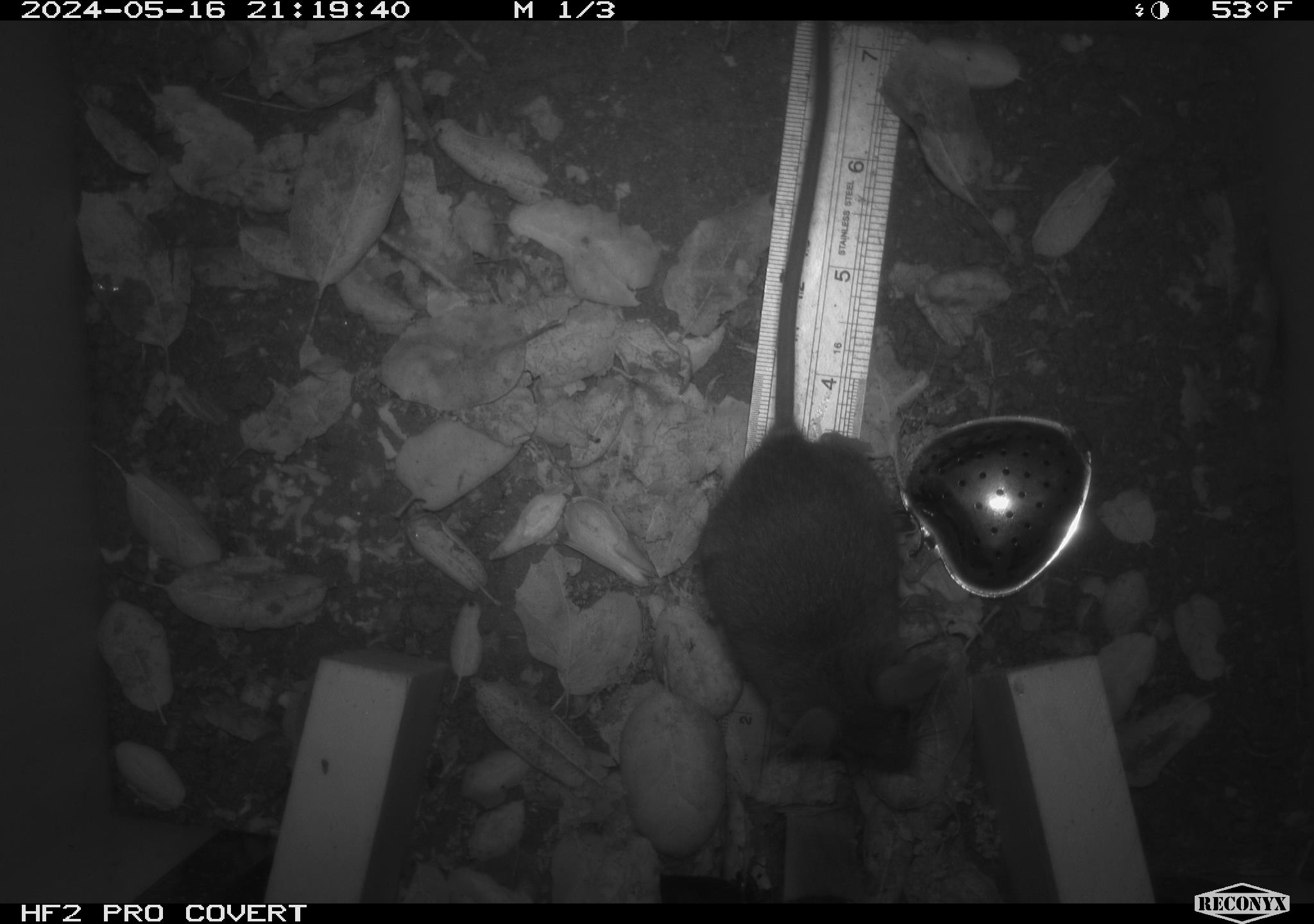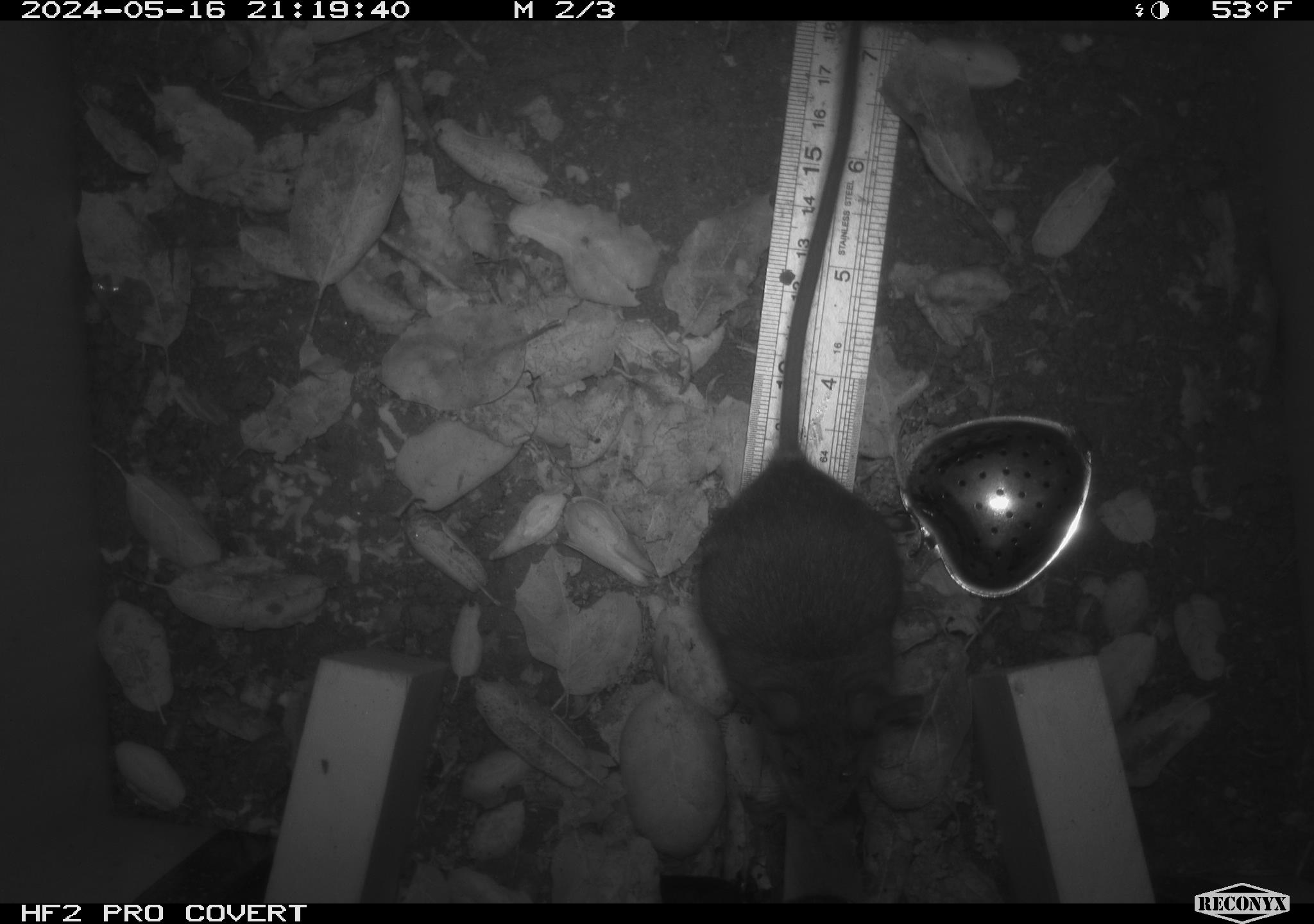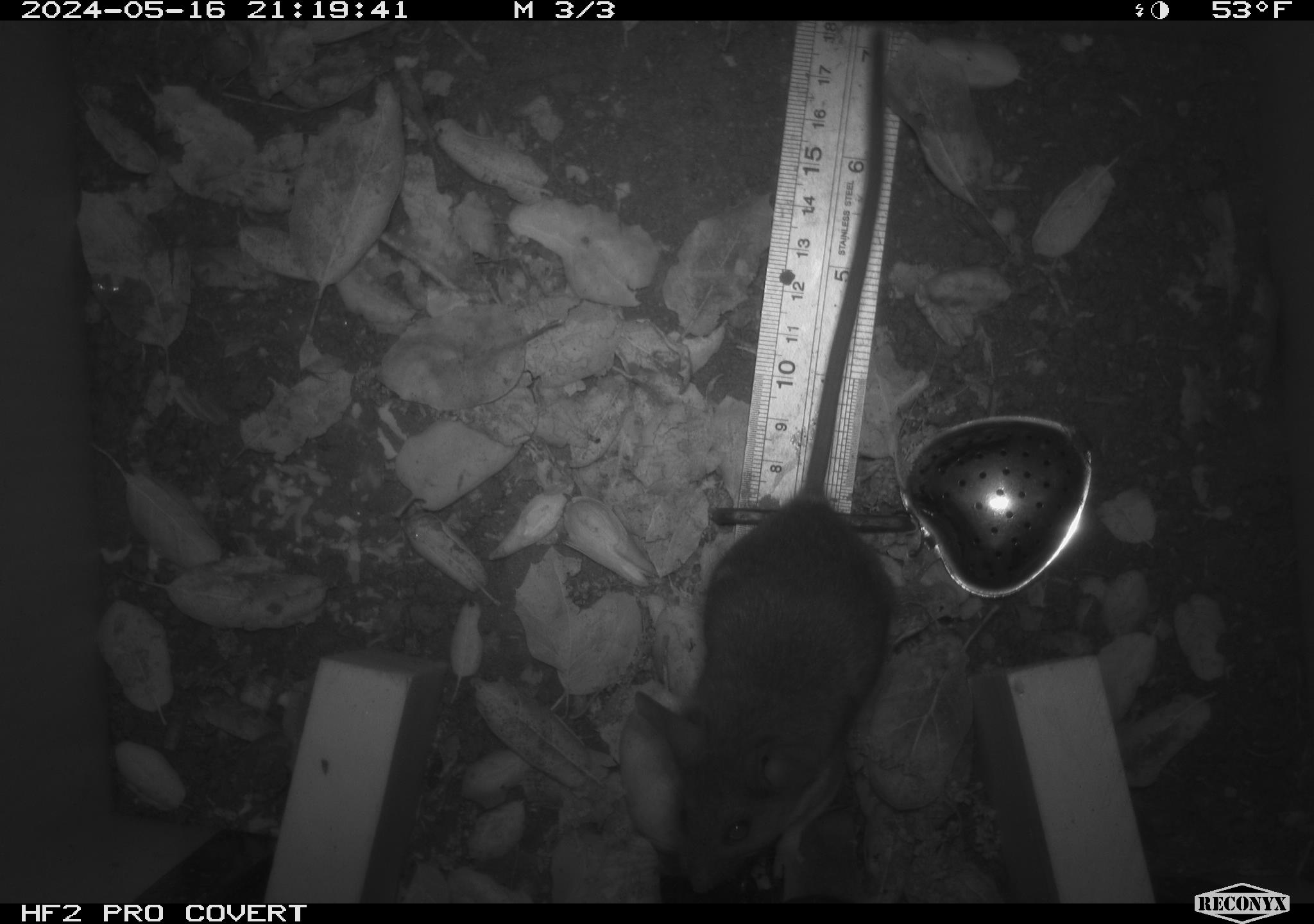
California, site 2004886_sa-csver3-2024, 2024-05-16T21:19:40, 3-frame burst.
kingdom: Animalia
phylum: Chordata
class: Mammalia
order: Rodentia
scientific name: Rodentia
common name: rodent